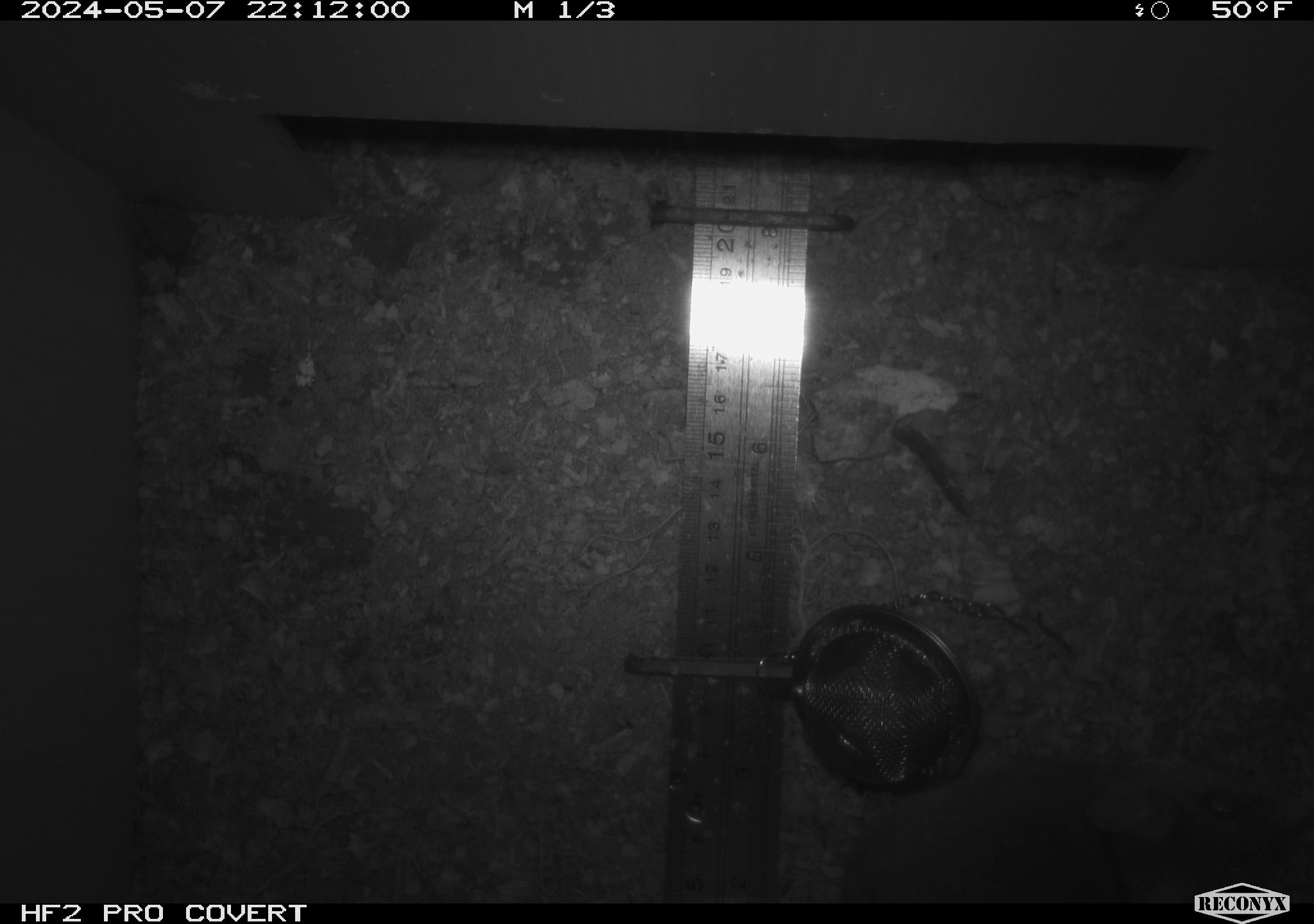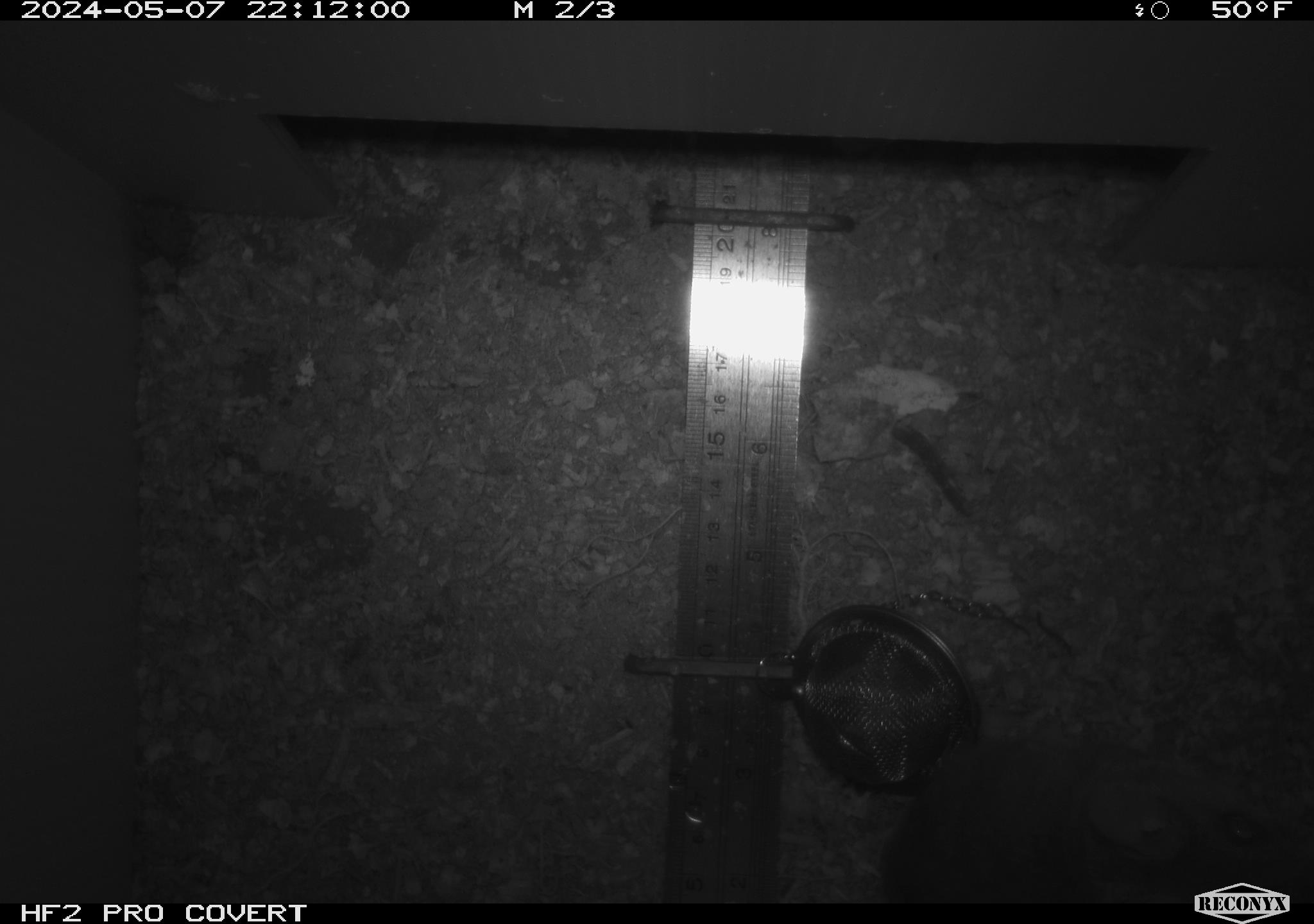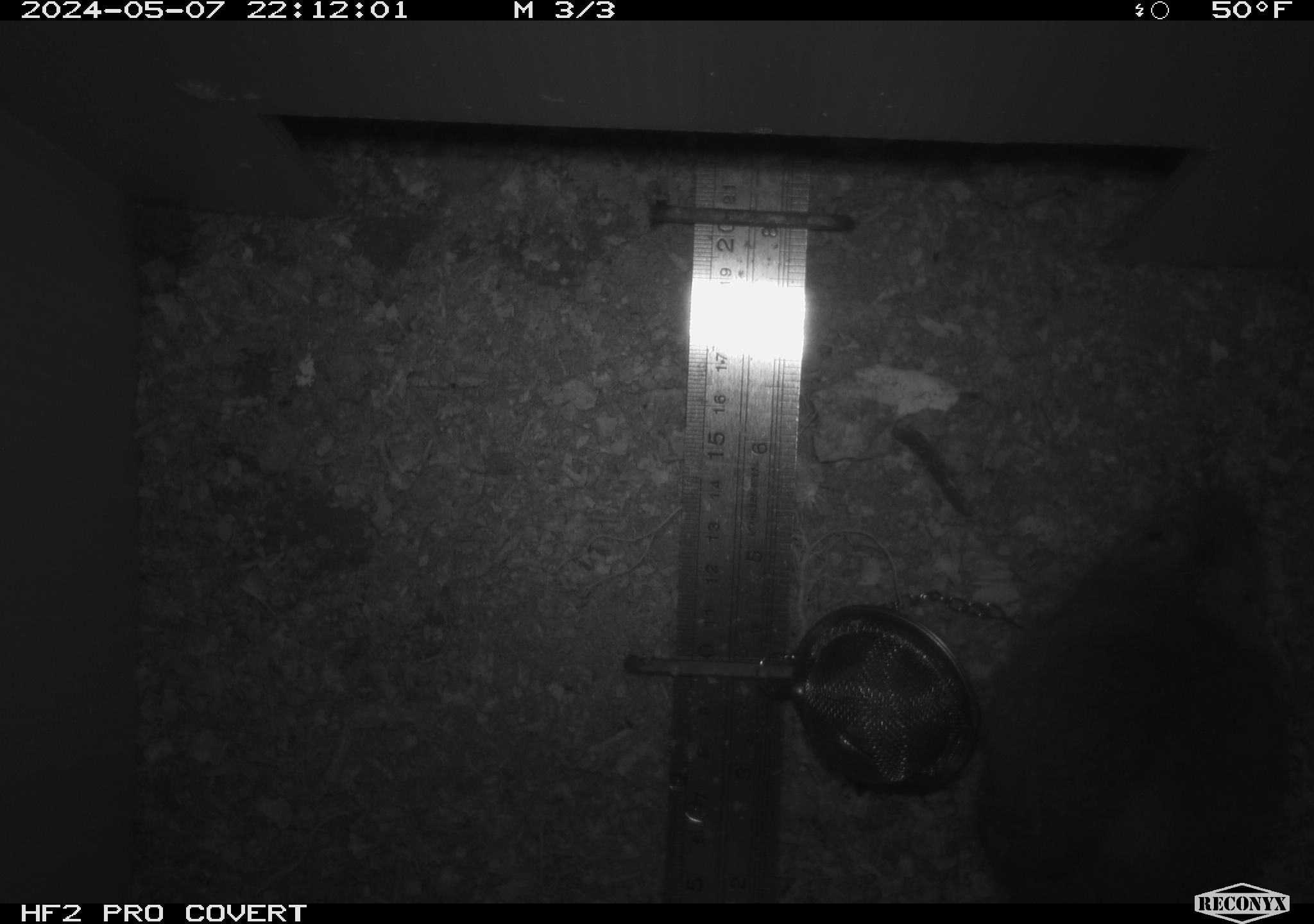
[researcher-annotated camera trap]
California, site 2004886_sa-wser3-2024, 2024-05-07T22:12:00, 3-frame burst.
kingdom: Animalia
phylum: Chordata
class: Mammalia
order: Rodentia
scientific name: Rodentia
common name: mouse species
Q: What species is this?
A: Mouse species (Rodentia).